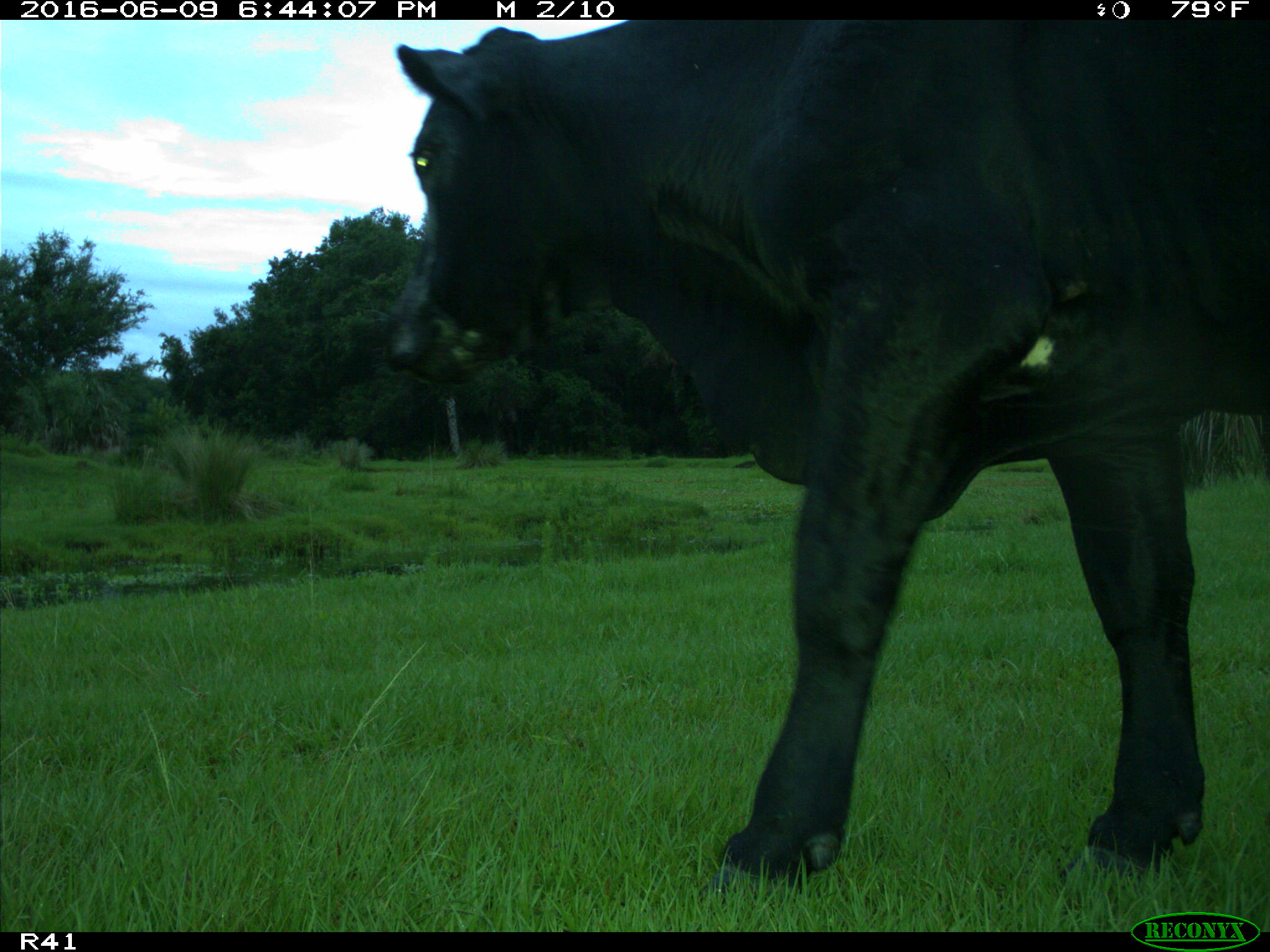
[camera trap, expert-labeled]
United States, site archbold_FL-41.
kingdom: Animalia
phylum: Chordata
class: Mammalia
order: Artiodactyla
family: Bovidae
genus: Bos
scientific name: Bos taurus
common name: domestic cow